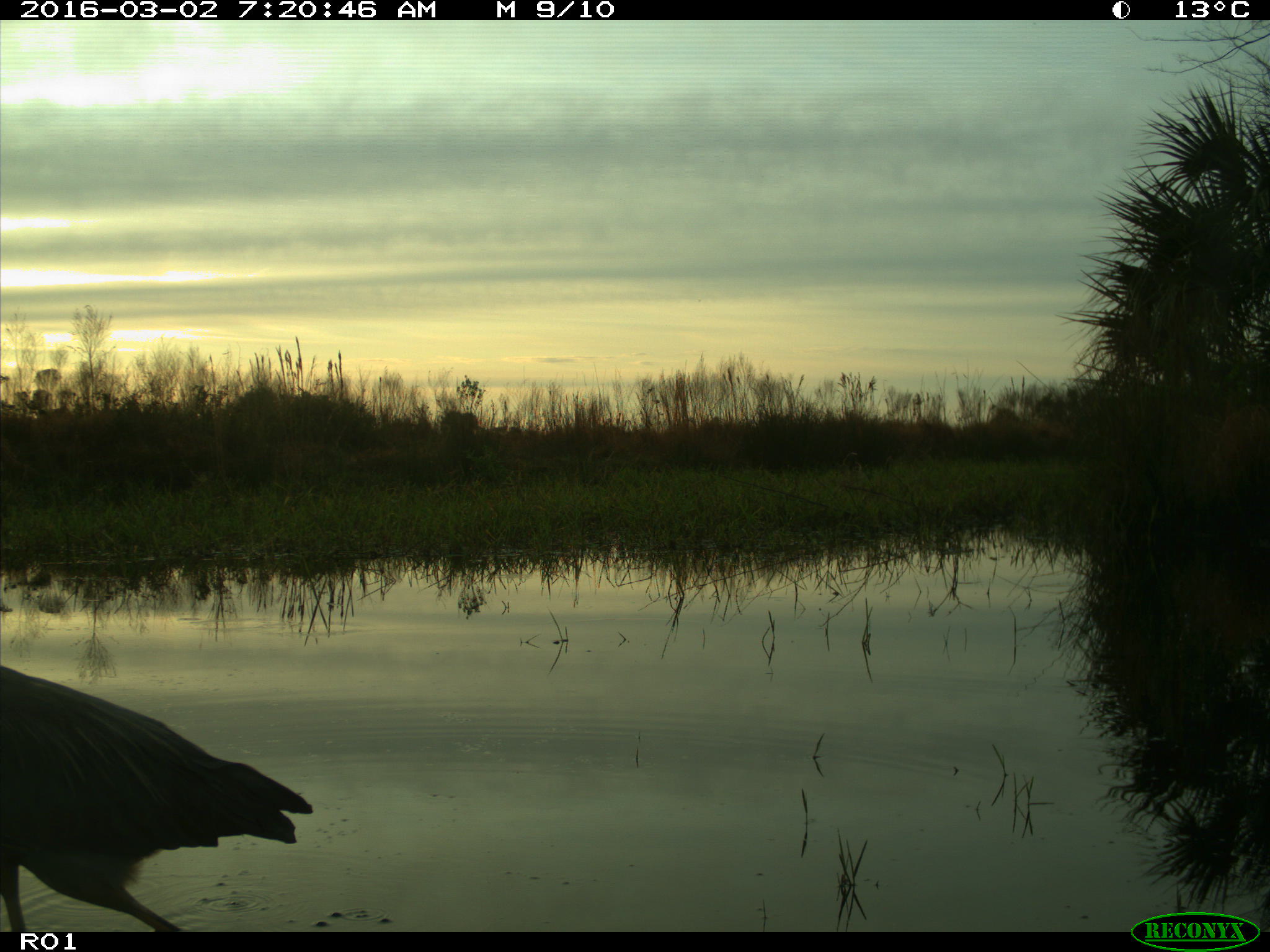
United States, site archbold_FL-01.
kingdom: Animalia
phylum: Chordata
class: Aves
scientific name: Aves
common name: birds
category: unidentified bird